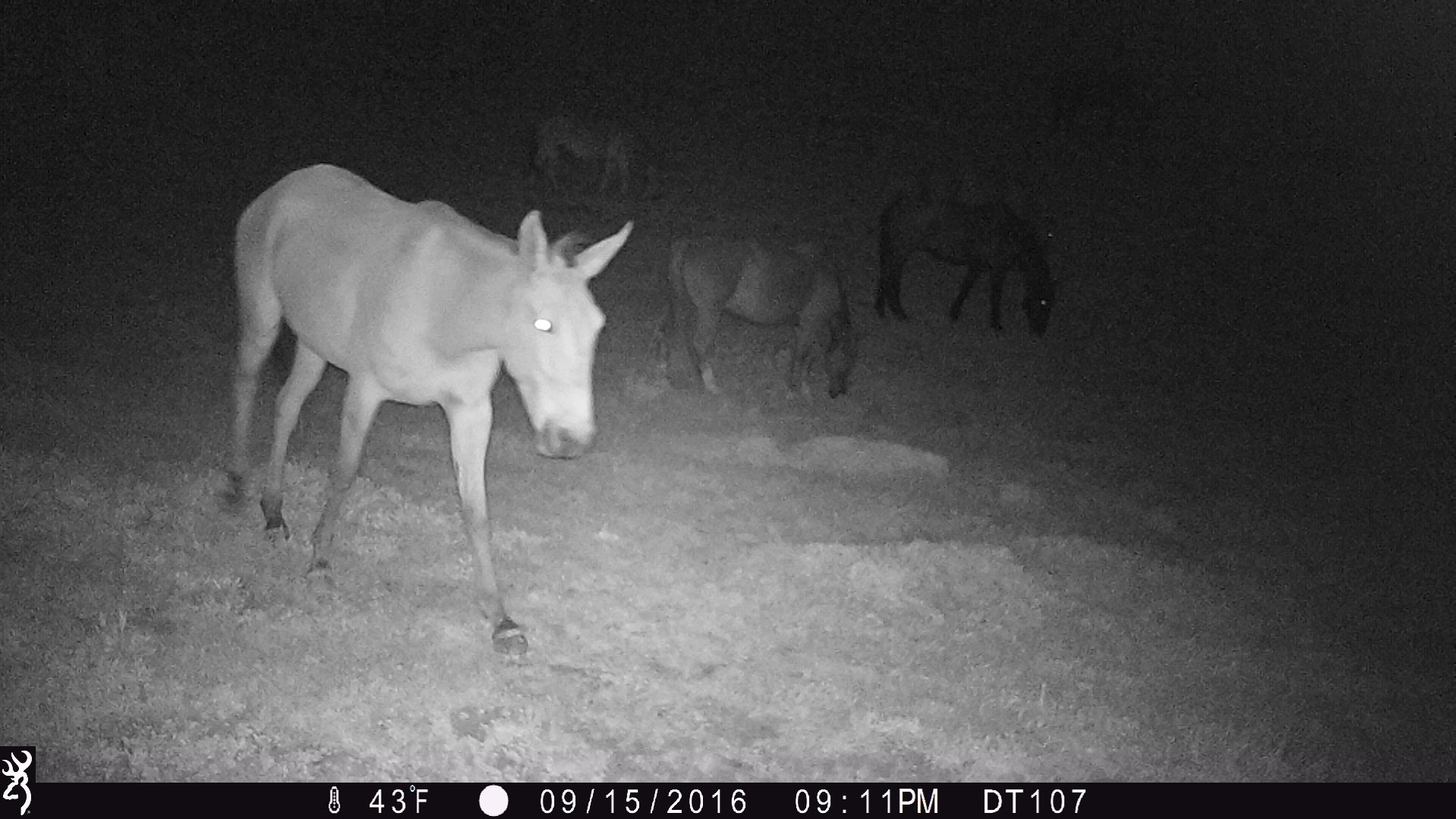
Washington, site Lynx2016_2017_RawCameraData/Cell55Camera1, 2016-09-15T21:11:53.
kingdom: Animalia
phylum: Chordata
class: Mammalia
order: Perissodactyla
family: Equidae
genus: Equus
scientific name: Equus caballus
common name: domestic horse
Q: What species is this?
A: Domestic horse (Equus caballus).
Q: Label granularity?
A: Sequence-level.